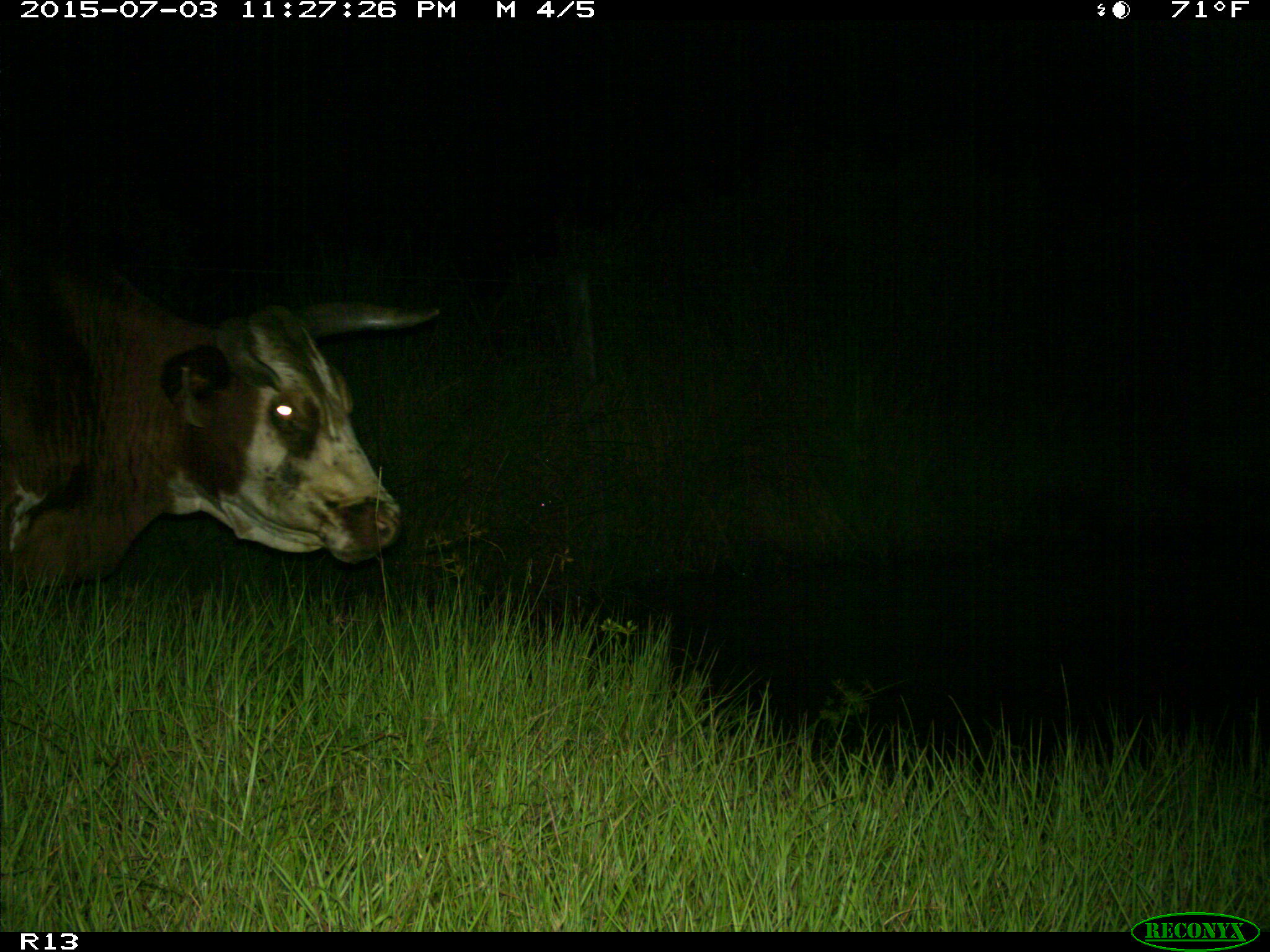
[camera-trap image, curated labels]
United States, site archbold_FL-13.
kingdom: Animalia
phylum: Chordata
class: Mammalia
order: Artiodactyla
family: Bovidae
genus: Bos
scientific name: Bos taurus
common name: domestic cow